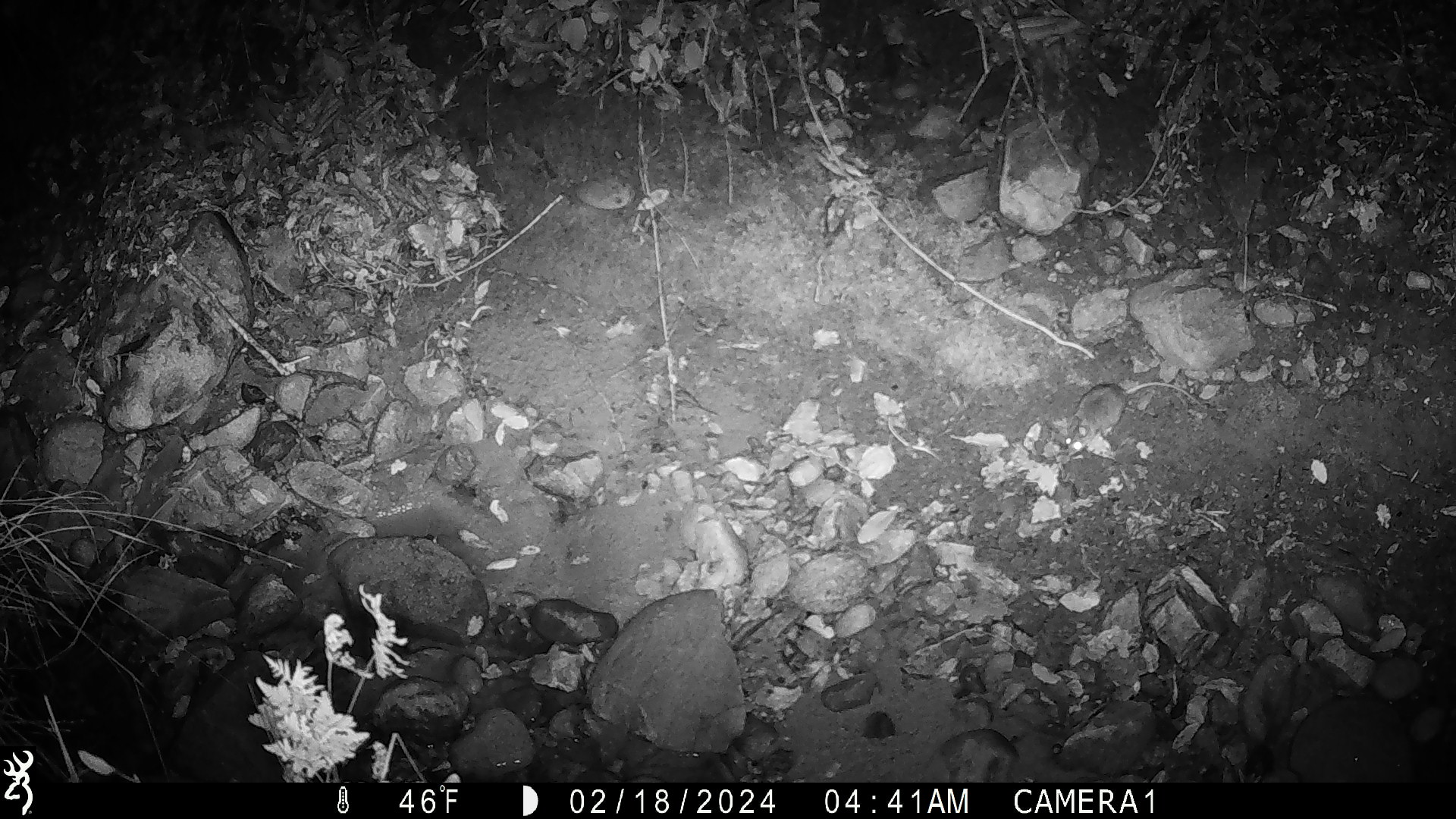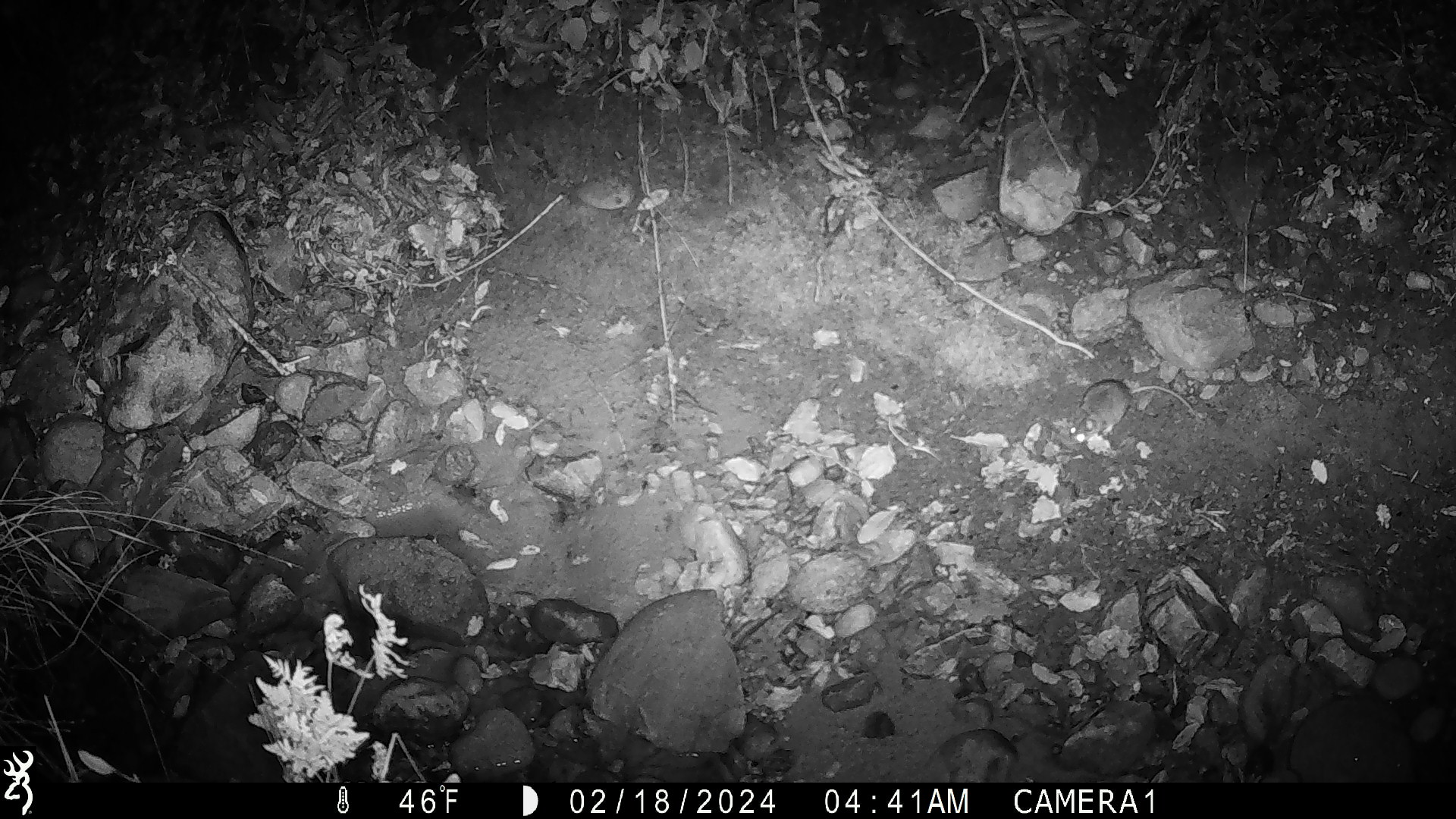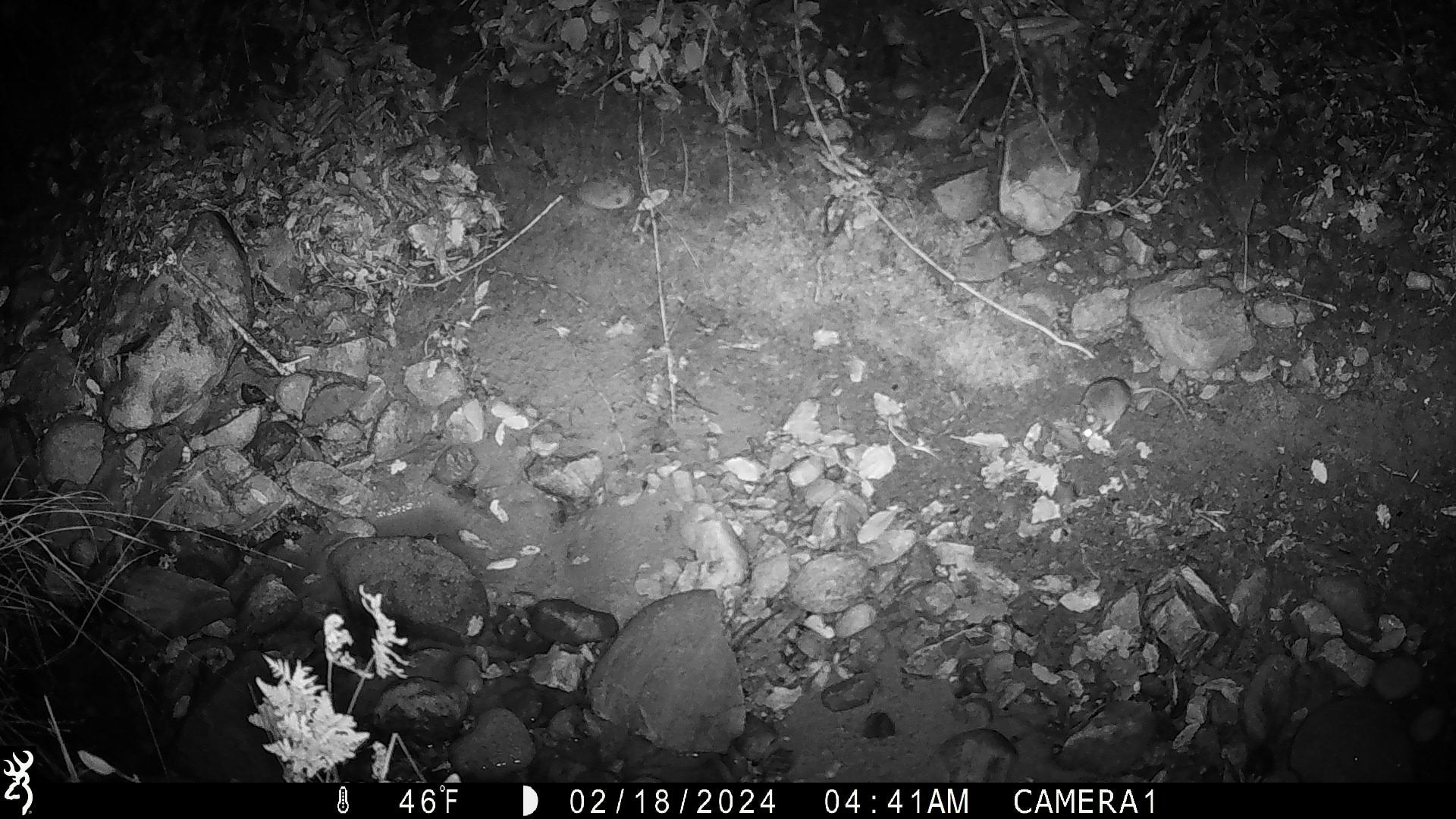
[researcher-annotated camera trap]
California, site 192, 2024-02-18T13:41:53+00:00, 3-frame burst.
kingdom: Animalia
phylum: Chordata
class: Mammalia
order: Rodentia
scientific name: Rodentia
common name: mouse or rat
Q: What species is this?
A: Mouse or rat (Rodentia).